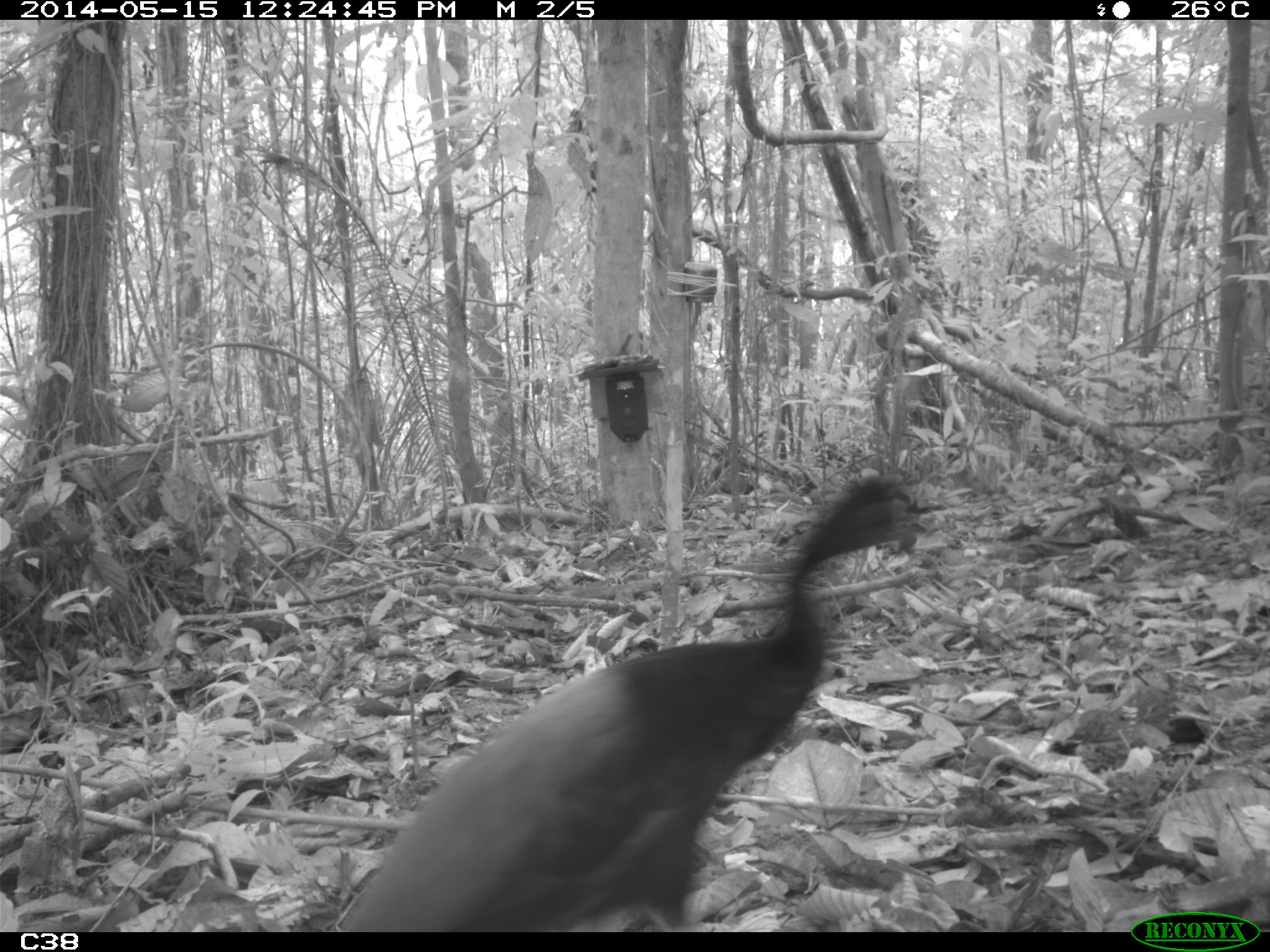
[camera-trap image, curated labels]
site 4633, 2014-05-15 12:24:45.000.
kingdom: Animalia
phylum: Chordata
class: Aves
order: Gruiformes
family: Psophiidae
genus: Psophia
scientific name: Psophia crepitans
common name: gray-winged trumpeter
Psophia crepitans (gray-winged trumpeter), count 6, age adult.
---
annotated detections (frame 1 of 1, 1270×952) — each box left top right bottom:
psophia crepitans: 329 471 919 926